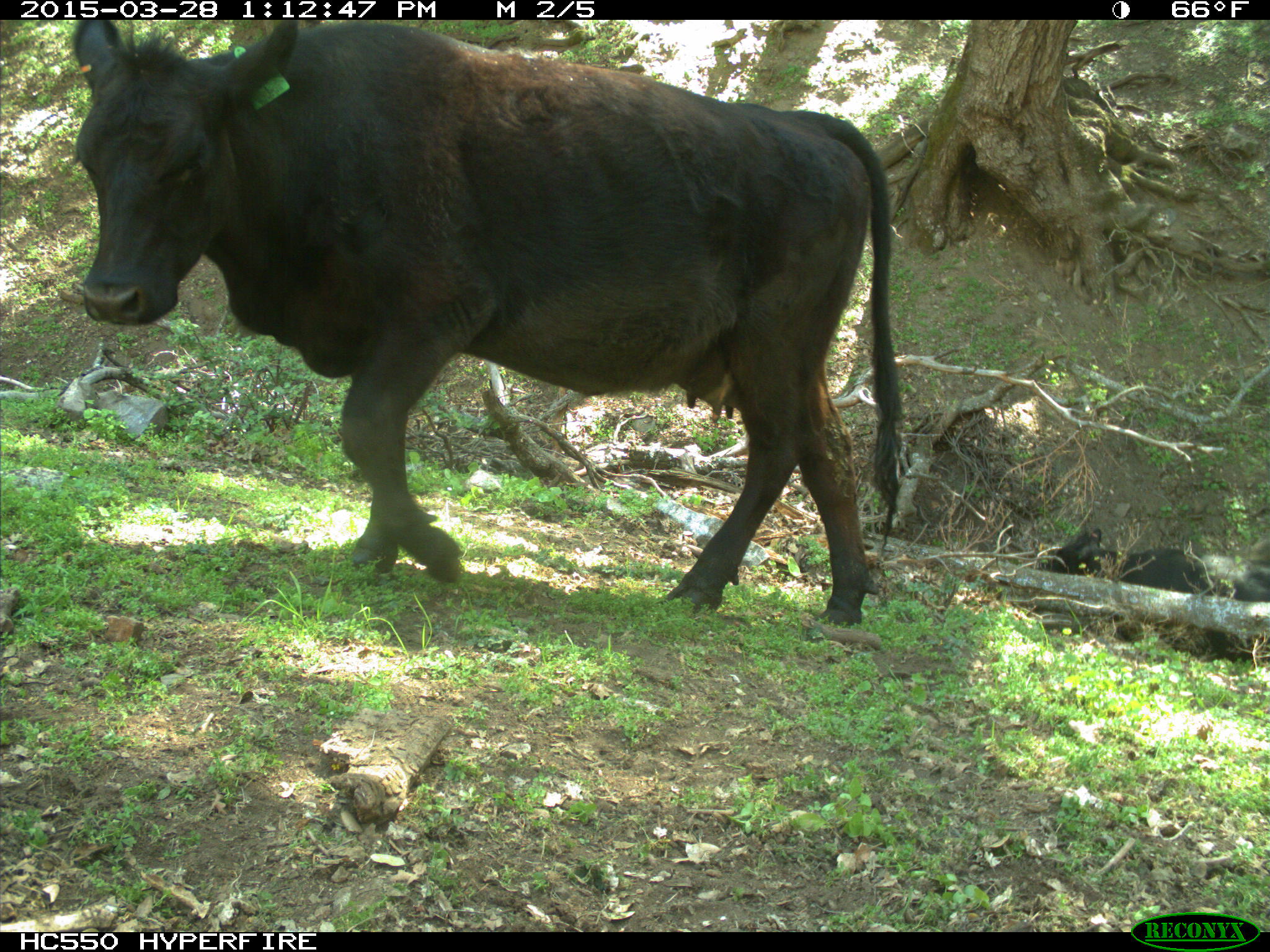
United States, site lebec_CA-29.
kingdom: Animalia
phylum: Chordata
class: Mammalia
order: Artiodactyla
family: Bovidae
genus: Bos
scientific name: Bos taurus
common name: domestic cow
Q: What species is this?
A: Bos taurus (domestic cow).